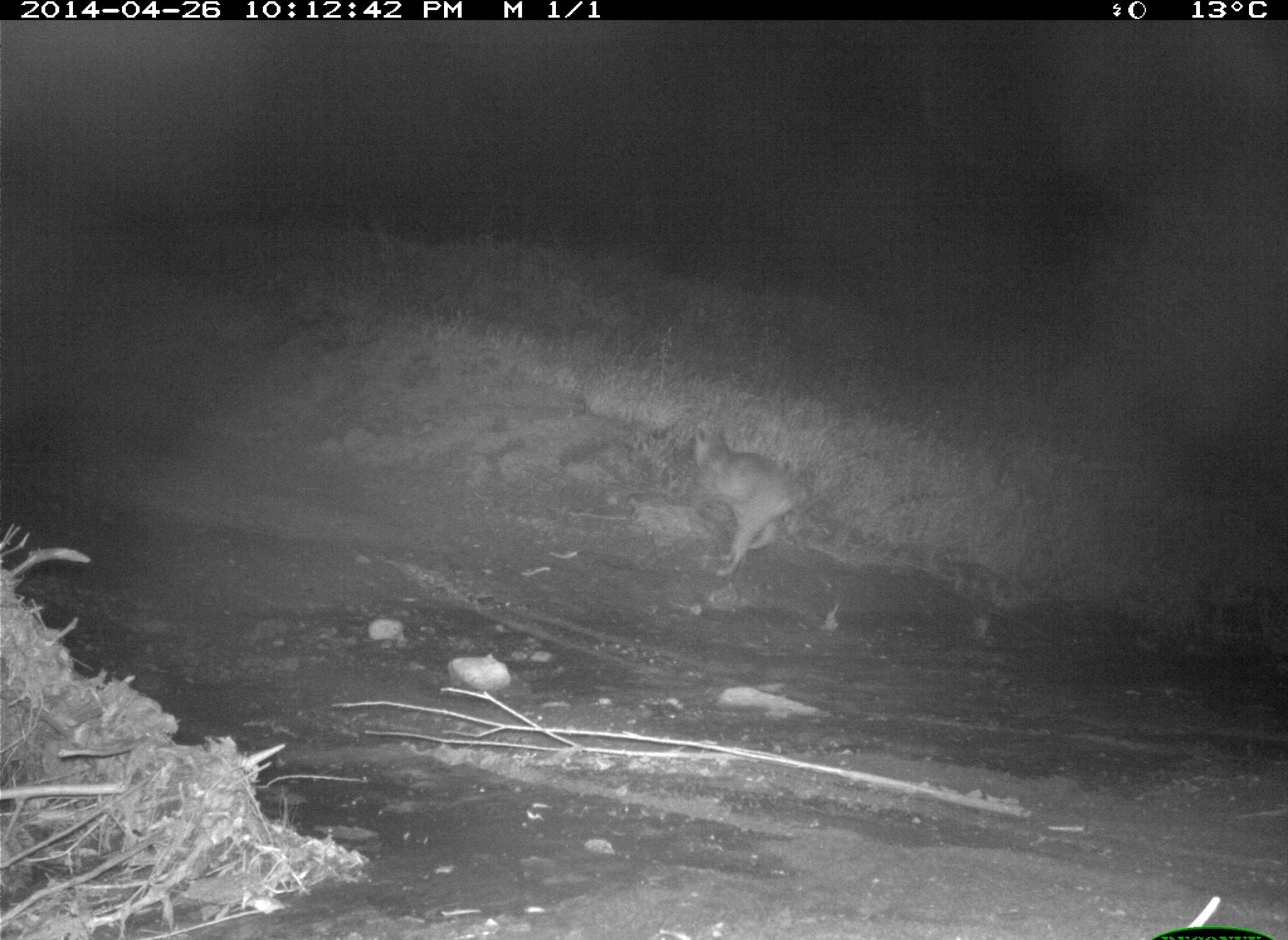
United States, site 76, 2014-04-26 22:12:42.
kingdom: Animalia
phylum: Chordata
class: Mammalia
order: Carnivora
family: Felidae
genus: Lynx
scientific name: Lynx rufus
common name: bobcat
Bobcat (Lynx rufus).